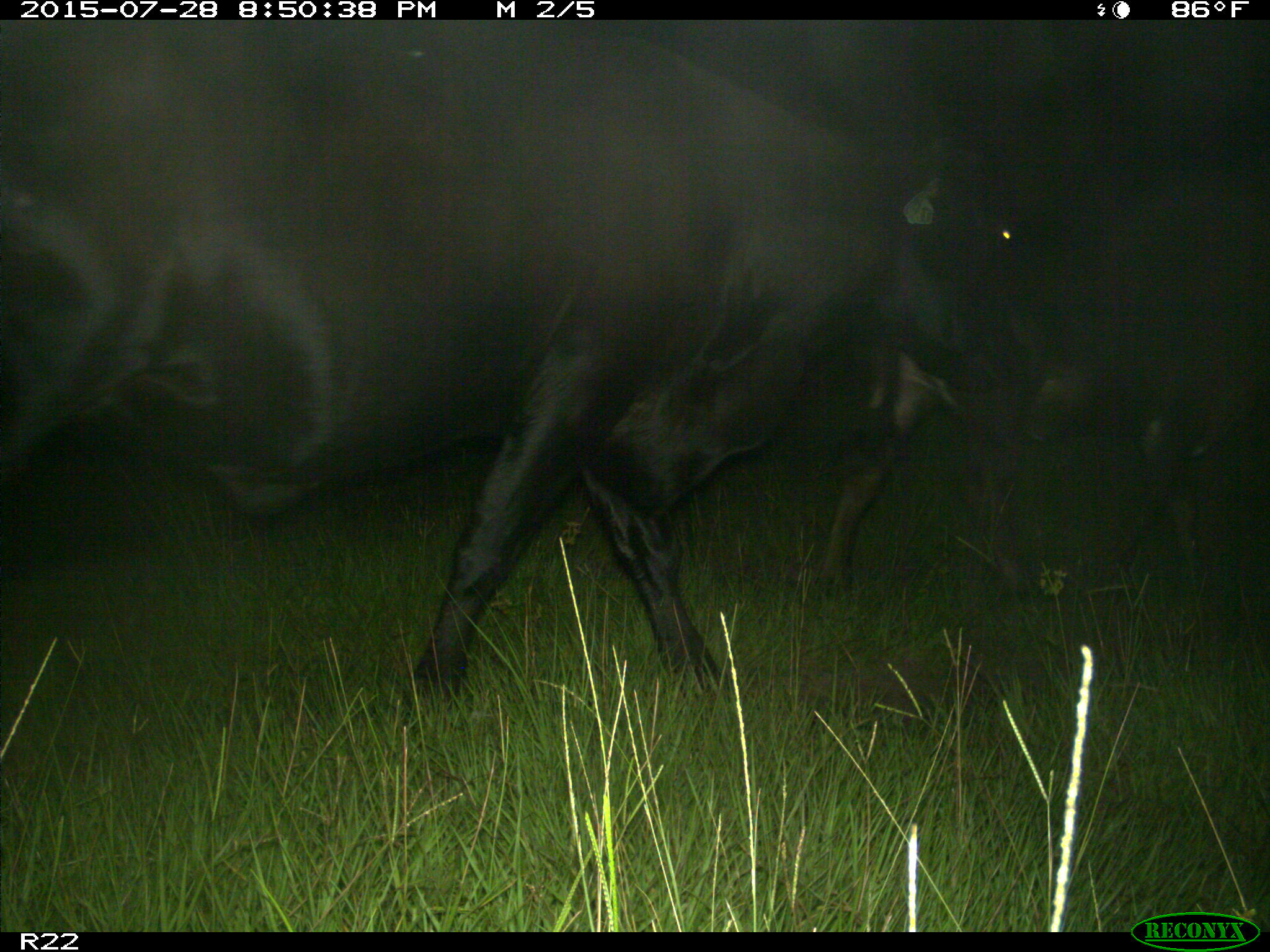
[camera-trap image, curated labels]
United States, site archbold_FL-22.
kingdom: Animalia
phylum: Chordata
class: Mammalia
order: Artiodactyla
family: Bovidae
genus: Bos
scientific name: Bos taurus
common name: domestic cow